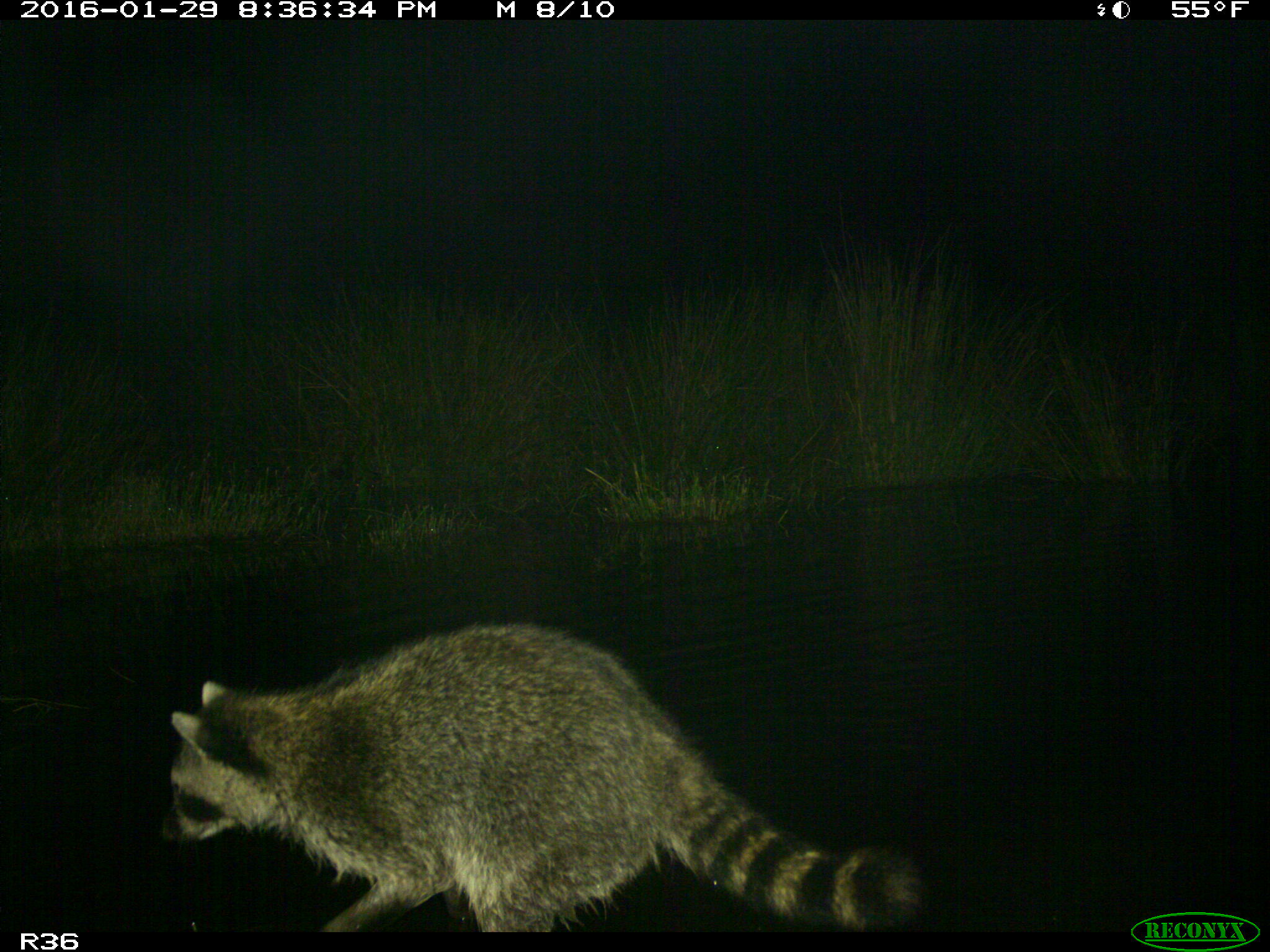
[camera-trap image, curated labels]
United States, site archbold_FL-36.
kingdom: Animalia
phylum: Chordata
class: Mammalia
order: Carnivora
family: Procyonidae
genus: Procyon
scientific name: Procyon lotor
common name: common raccoon